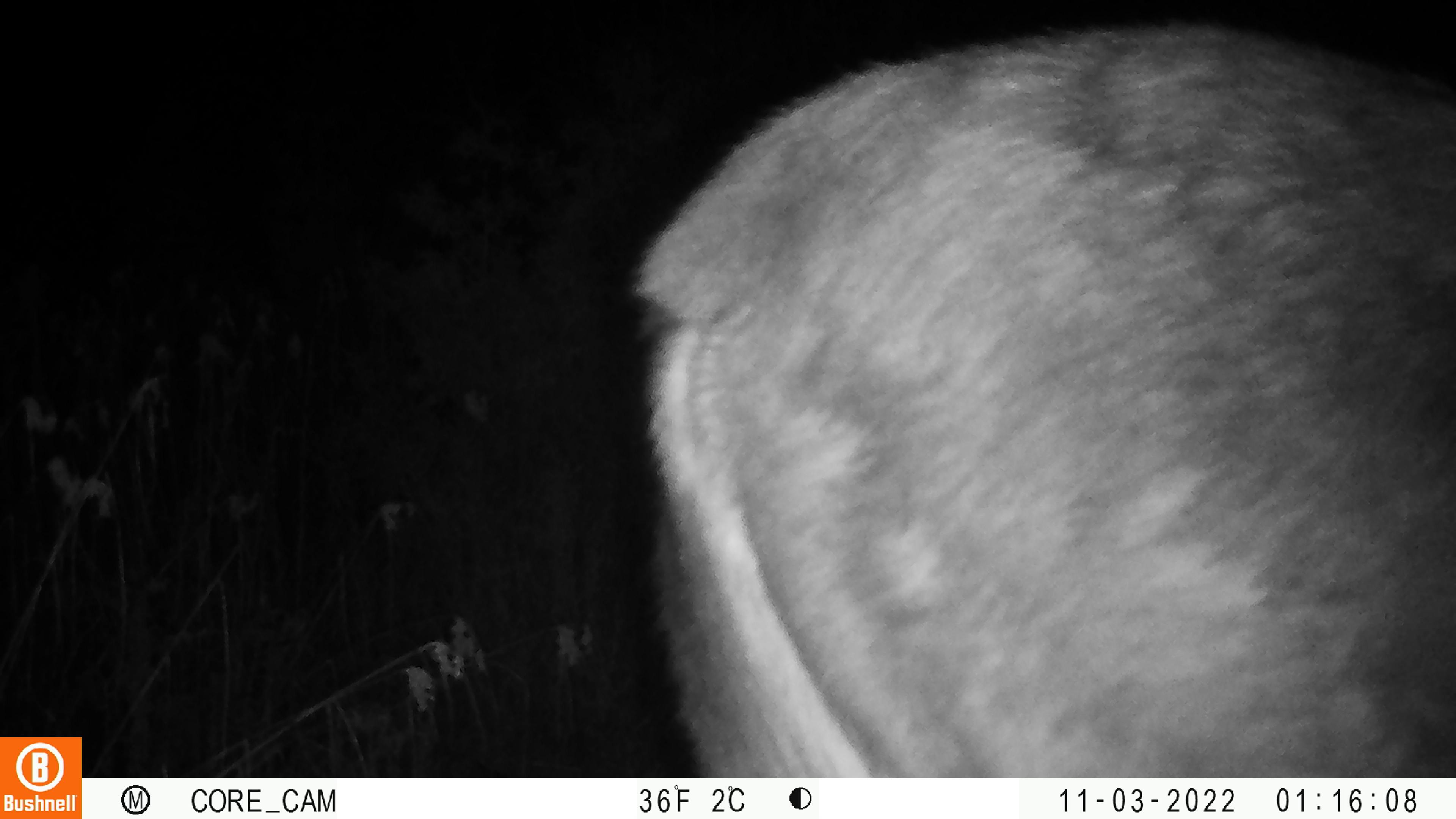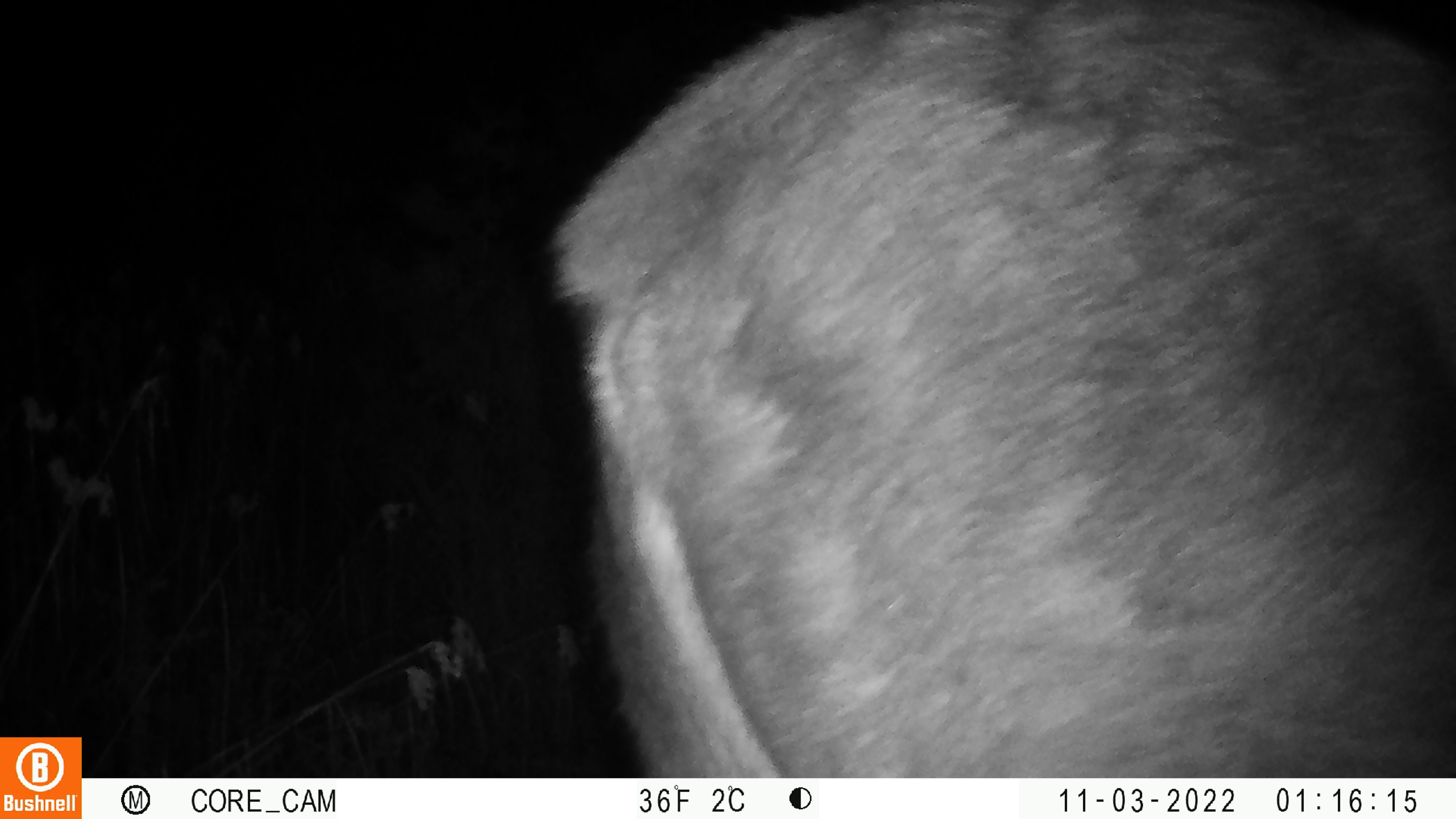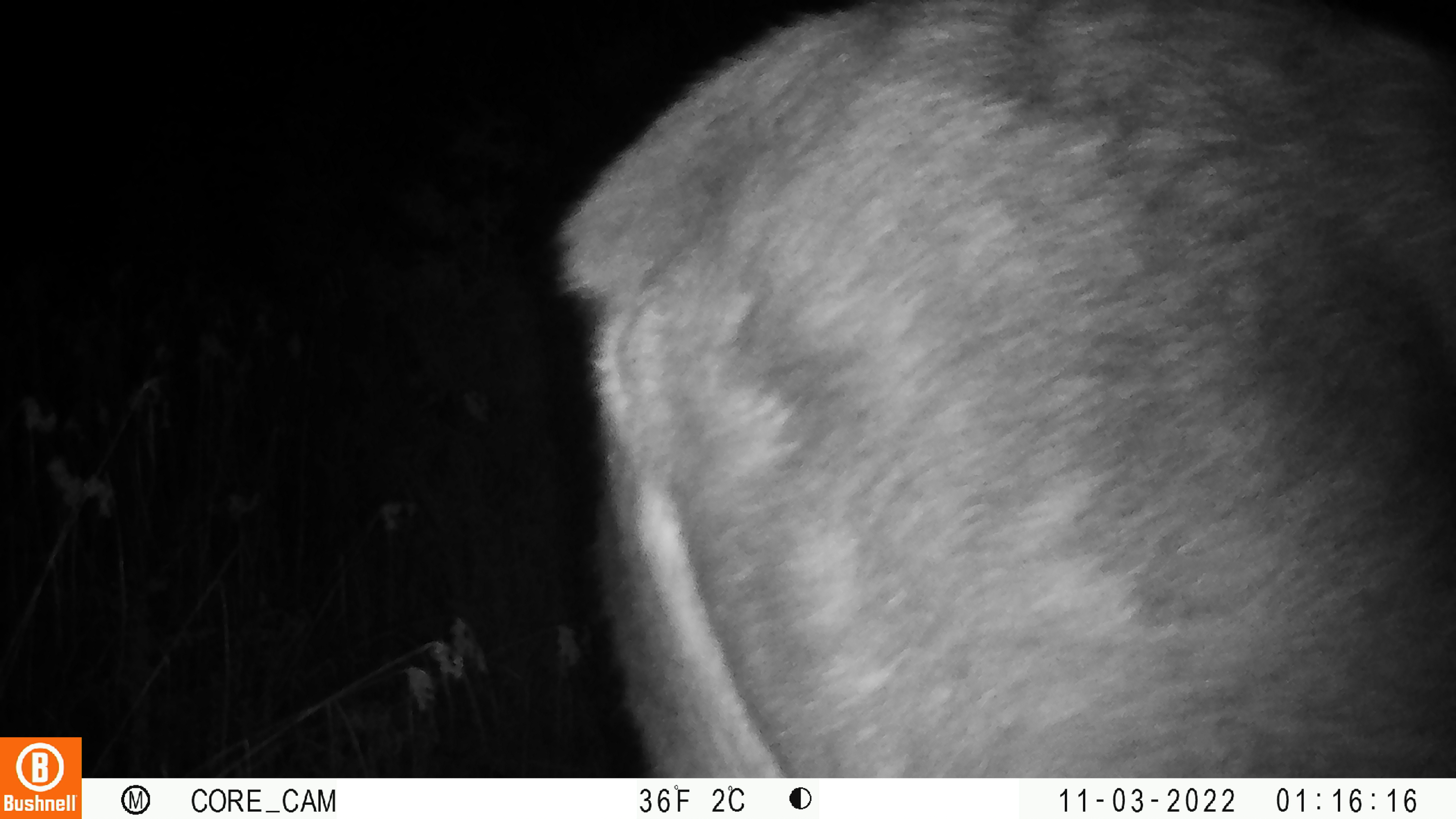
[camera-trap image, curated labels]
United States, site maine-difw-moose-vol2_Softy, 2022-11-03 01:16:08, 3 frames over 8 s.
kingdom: Animalia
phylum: Chordata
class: Mammalia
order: Artiodactyla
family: Cervidae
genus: Alces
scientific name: Alces alces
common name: moose